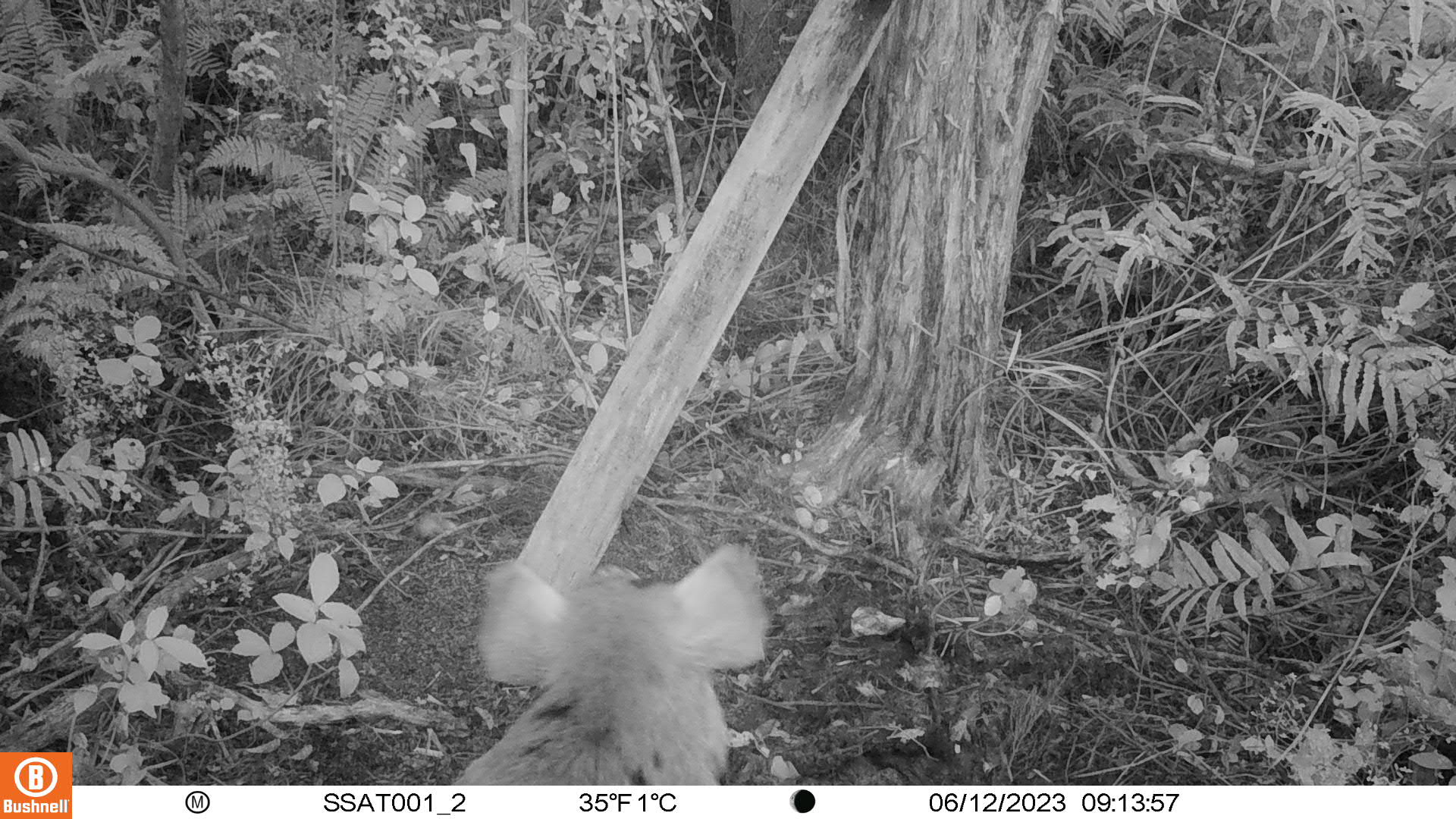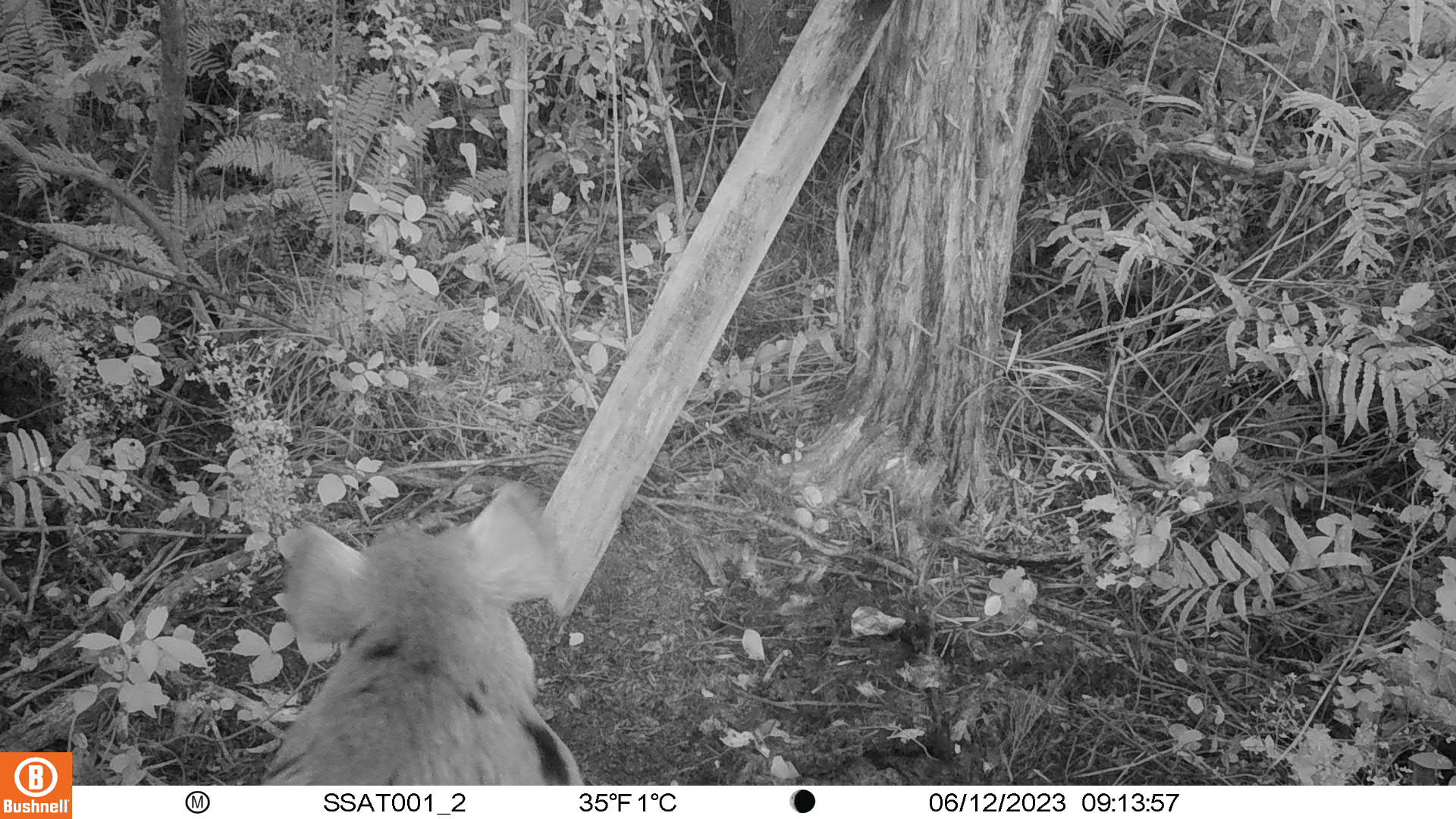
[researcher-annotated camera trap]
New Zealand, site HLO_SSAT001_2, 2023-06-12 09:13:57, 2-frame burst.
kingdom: Animalia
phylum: Chordata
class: Mammalia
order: Artiodactyla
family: Suidae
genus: Sus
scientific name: Sus scrofa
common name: pig